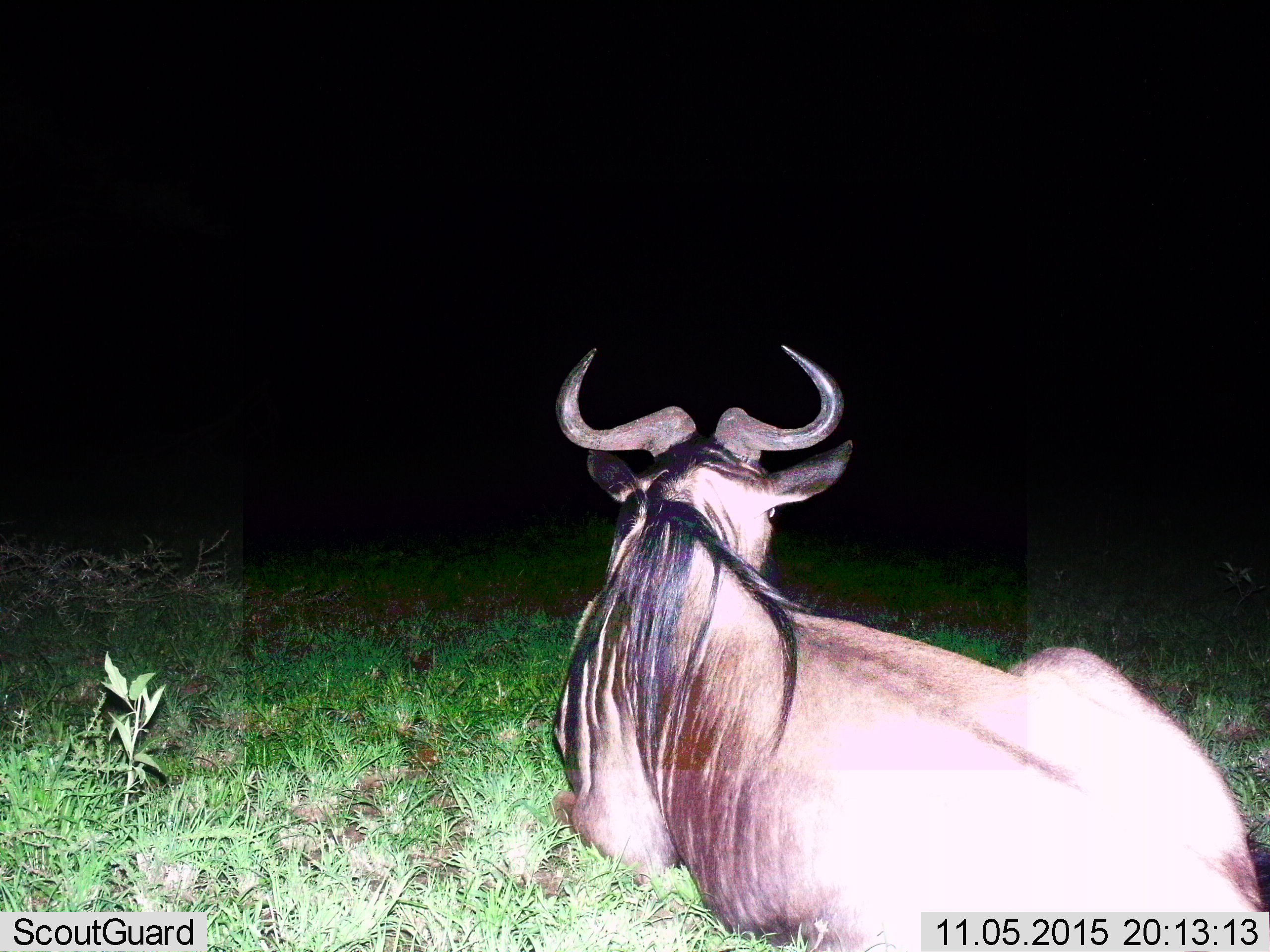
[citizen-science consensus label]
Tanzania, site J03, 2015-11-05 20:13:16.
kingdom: Animalia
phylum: Chordata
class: Mammalia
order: Artiodactyla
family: Bovidae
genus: Connochaetes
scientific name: Connochaetes taurinus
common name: blue wildebeest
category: wildebeest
Wildebeest (blue wildebeest) (Connochaetes taurinus), count 1. Behavior (volunteer vote fractions): standing 0%, resting 100%, moving 0%, interacting 0%. Young present (vote fraction): 0%. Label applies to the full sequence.